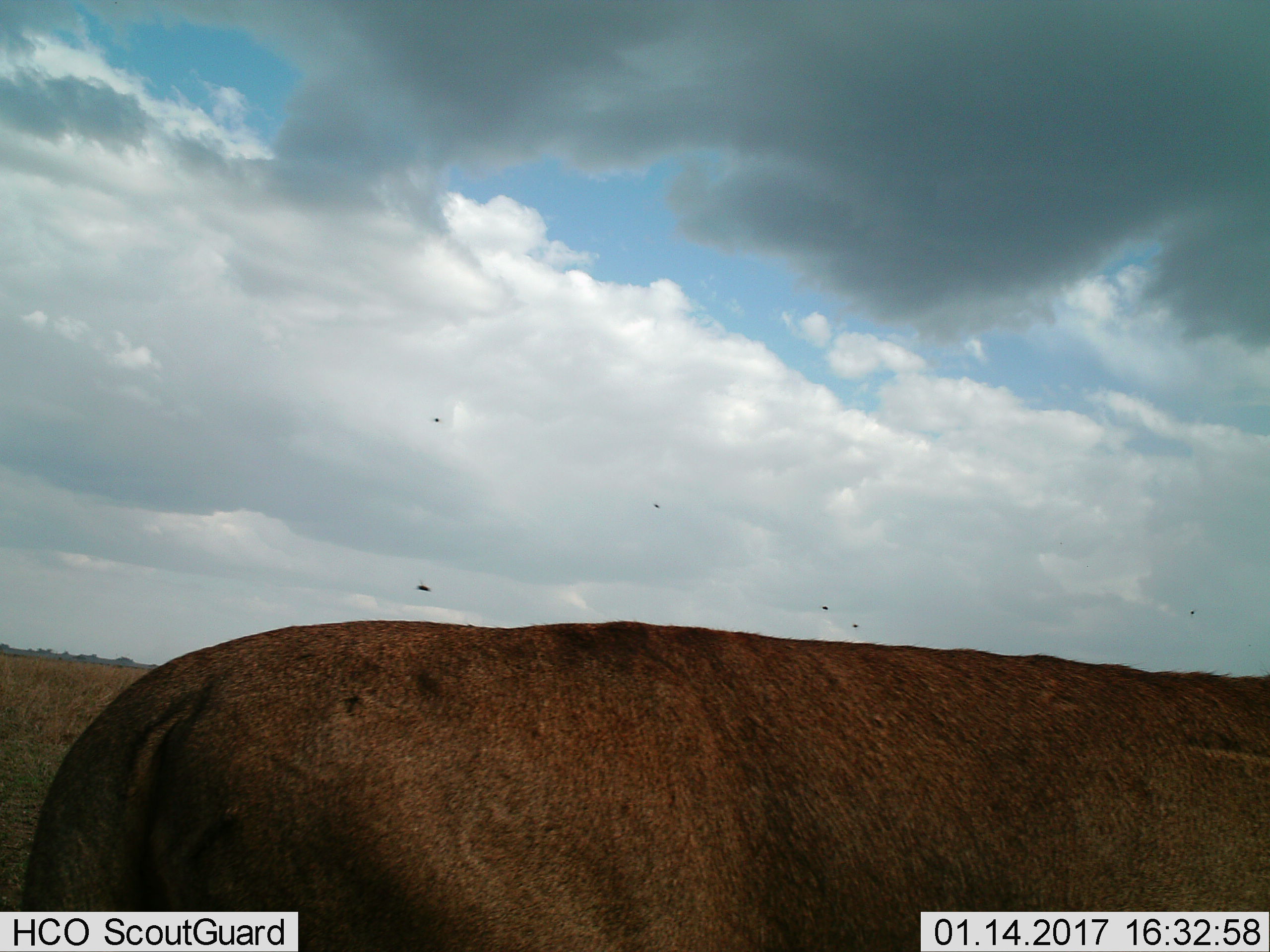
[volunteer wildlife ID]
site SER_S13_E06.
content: unidentified animal